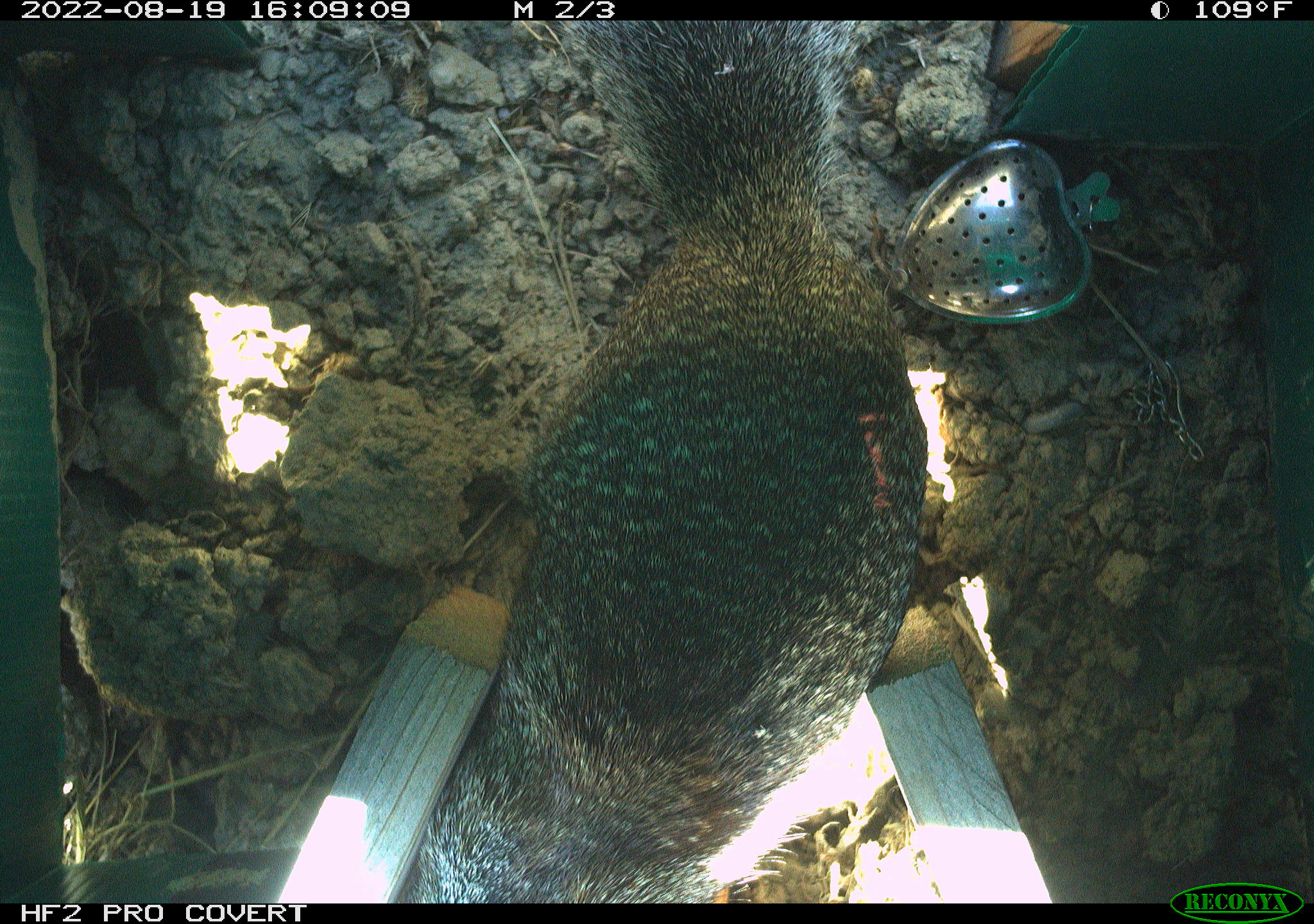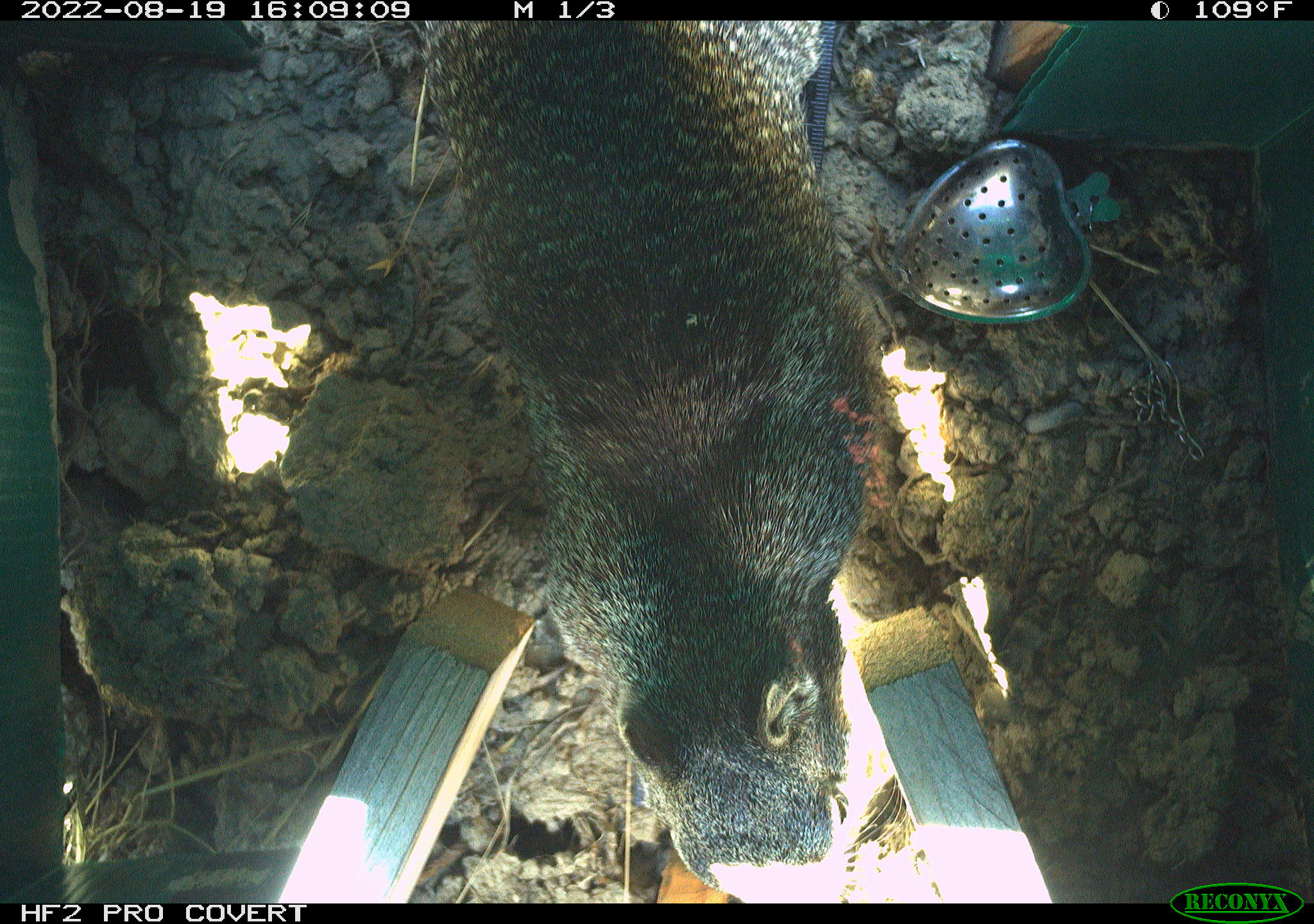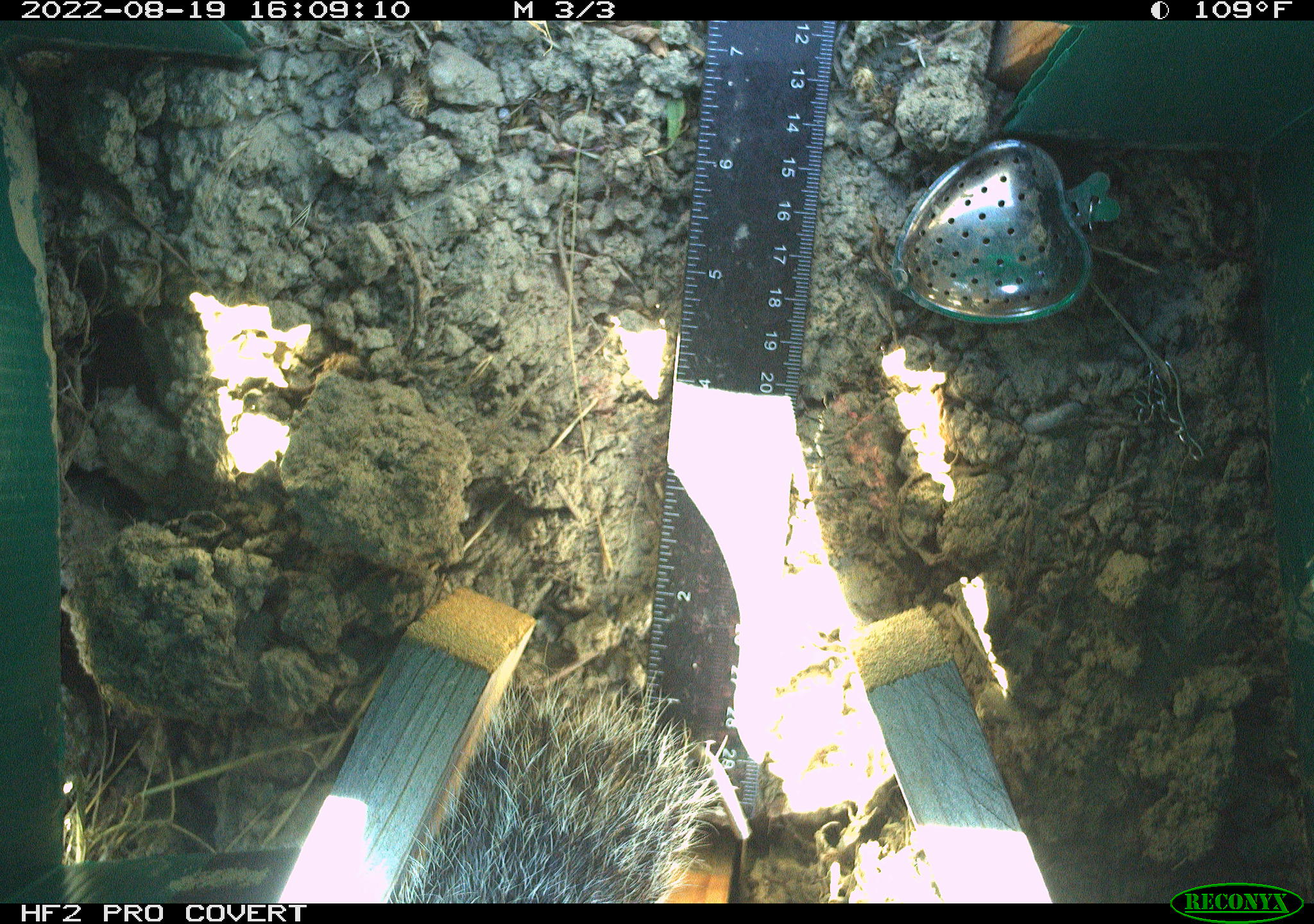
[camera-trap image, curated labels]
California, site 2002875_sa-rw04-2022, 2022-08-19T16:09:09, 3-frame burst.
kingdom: Animalia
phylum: Chordata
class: Mammalia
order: Rodentia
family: Sciuridae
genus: Otospermophilus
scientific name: Otospermophilus beecheyi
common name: california ground squirrel